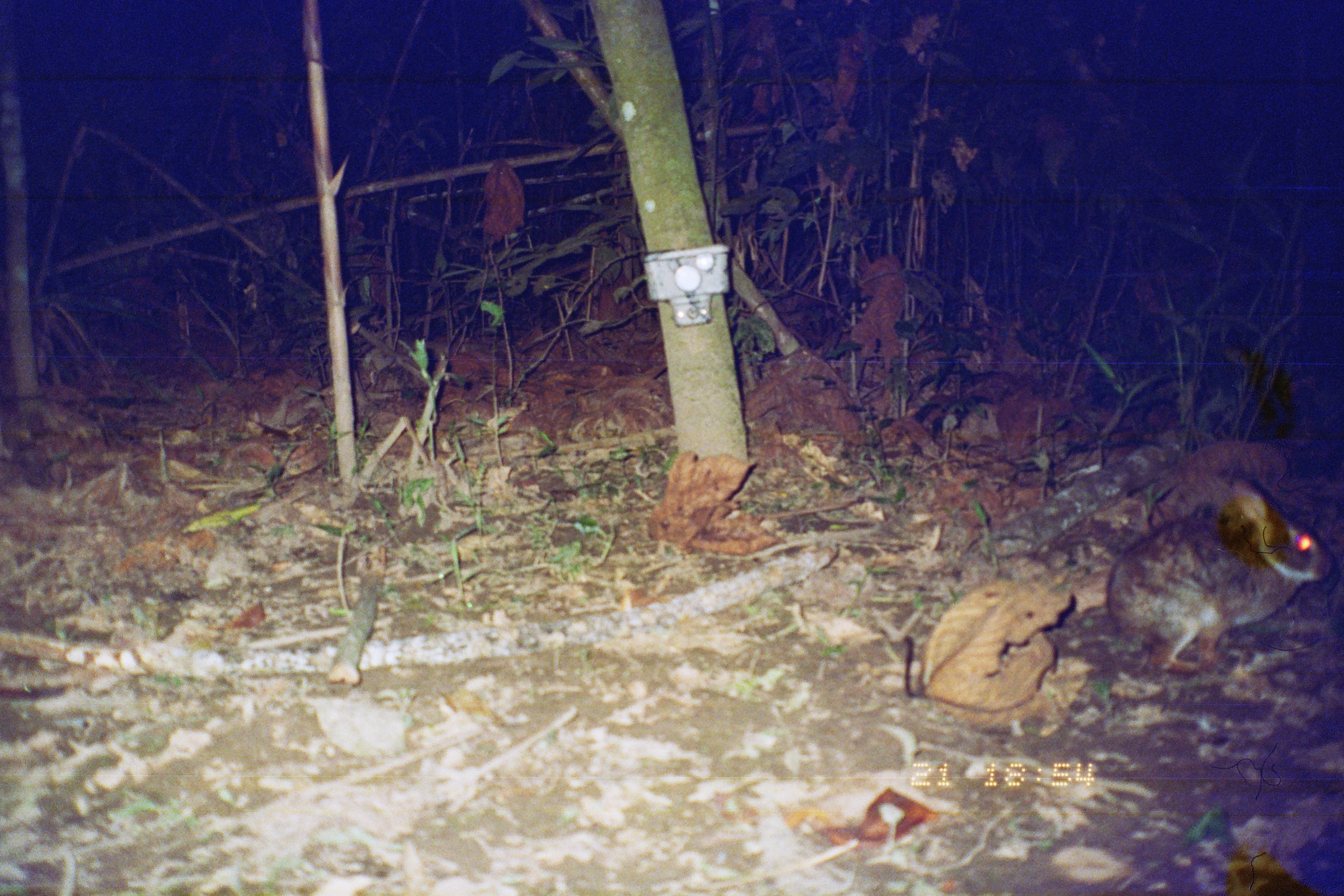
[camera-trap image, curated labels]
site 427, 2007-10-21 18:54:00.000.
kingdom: Animalia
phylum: Chordata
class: Mammalia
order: Lagomorpha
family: Leporidae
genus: Sylvilagus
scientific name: Sylvilagus brasiliensis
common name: tapeti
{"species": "Sylvilagus brasiliensis (tapeti)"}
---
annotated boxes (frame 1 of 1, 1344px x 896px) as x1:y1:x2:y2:
sylvilagus brasiliensis: 1078:476:1331:676